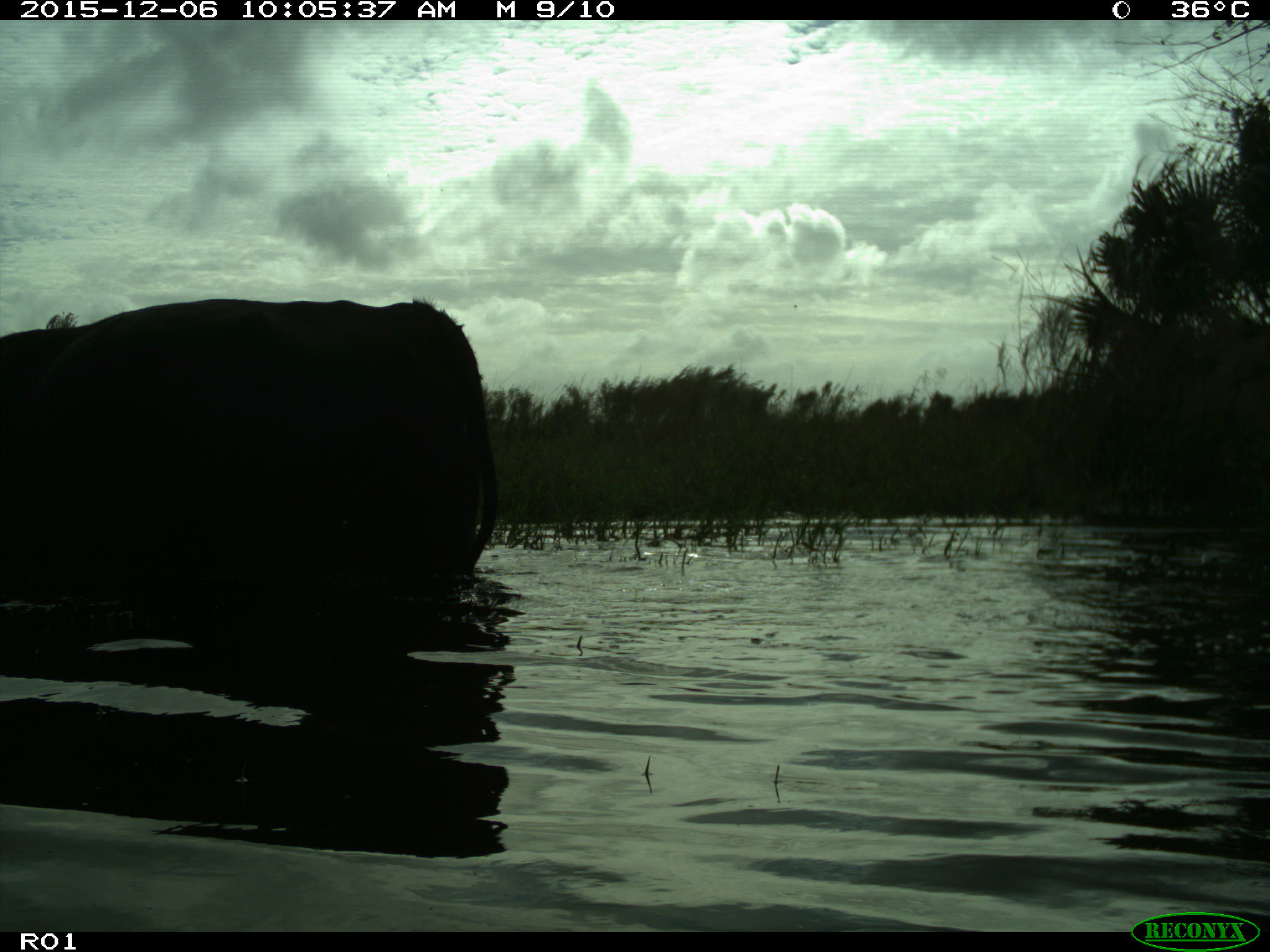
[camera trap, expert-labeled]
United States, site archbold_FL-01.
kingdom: Animalia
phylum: Chordata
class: Mammalia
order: Artiodactyla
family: Bovidae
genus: Bos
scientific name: Bos taurus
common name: domestic cow